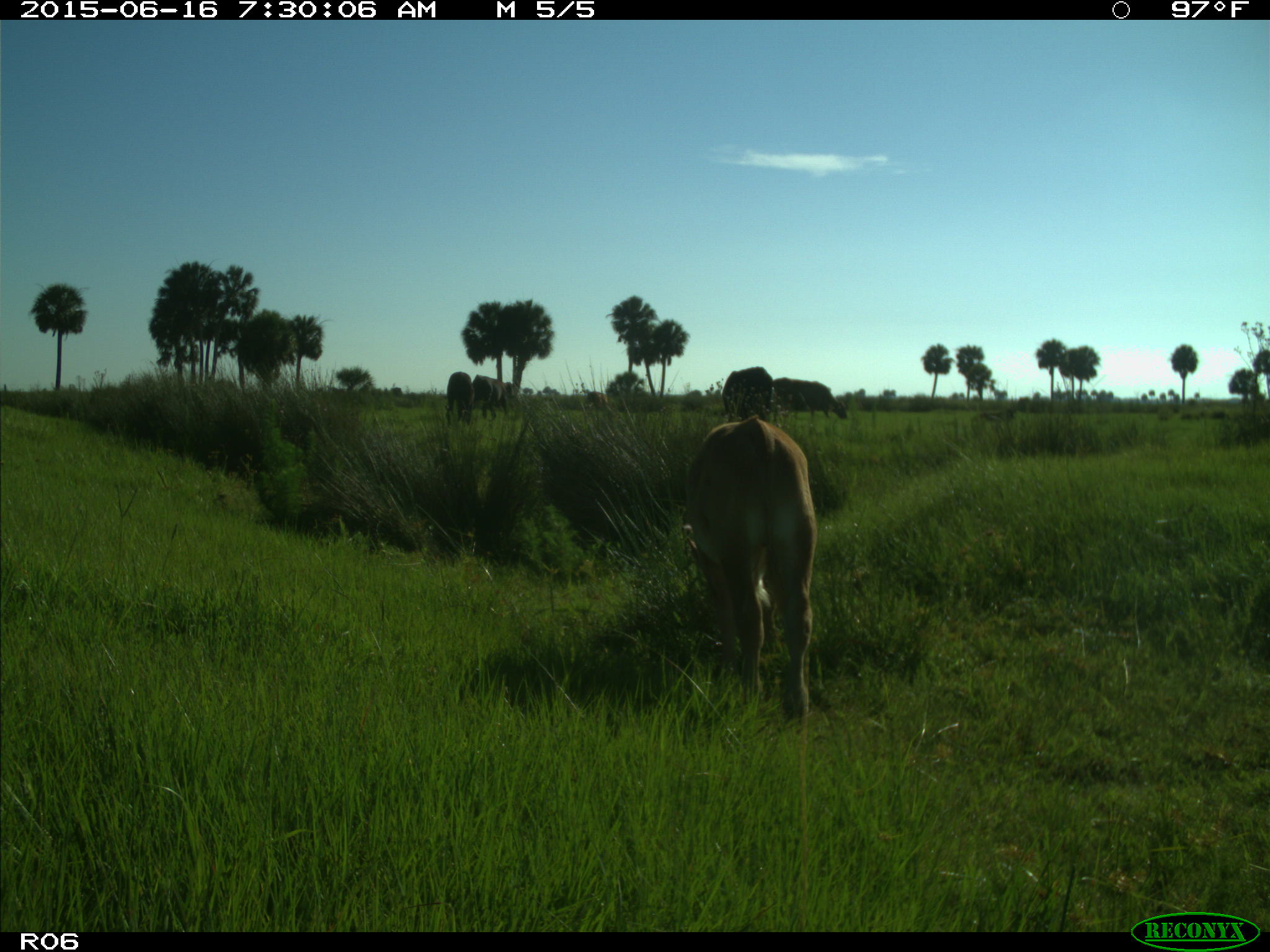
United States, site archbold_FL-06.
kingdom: Animalia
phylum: Chordata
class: Mammalia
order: Artiodactyla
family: Bovidae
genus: Bos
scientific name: Bos taurus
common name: domestic cow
Bos taurus (domestic cow).